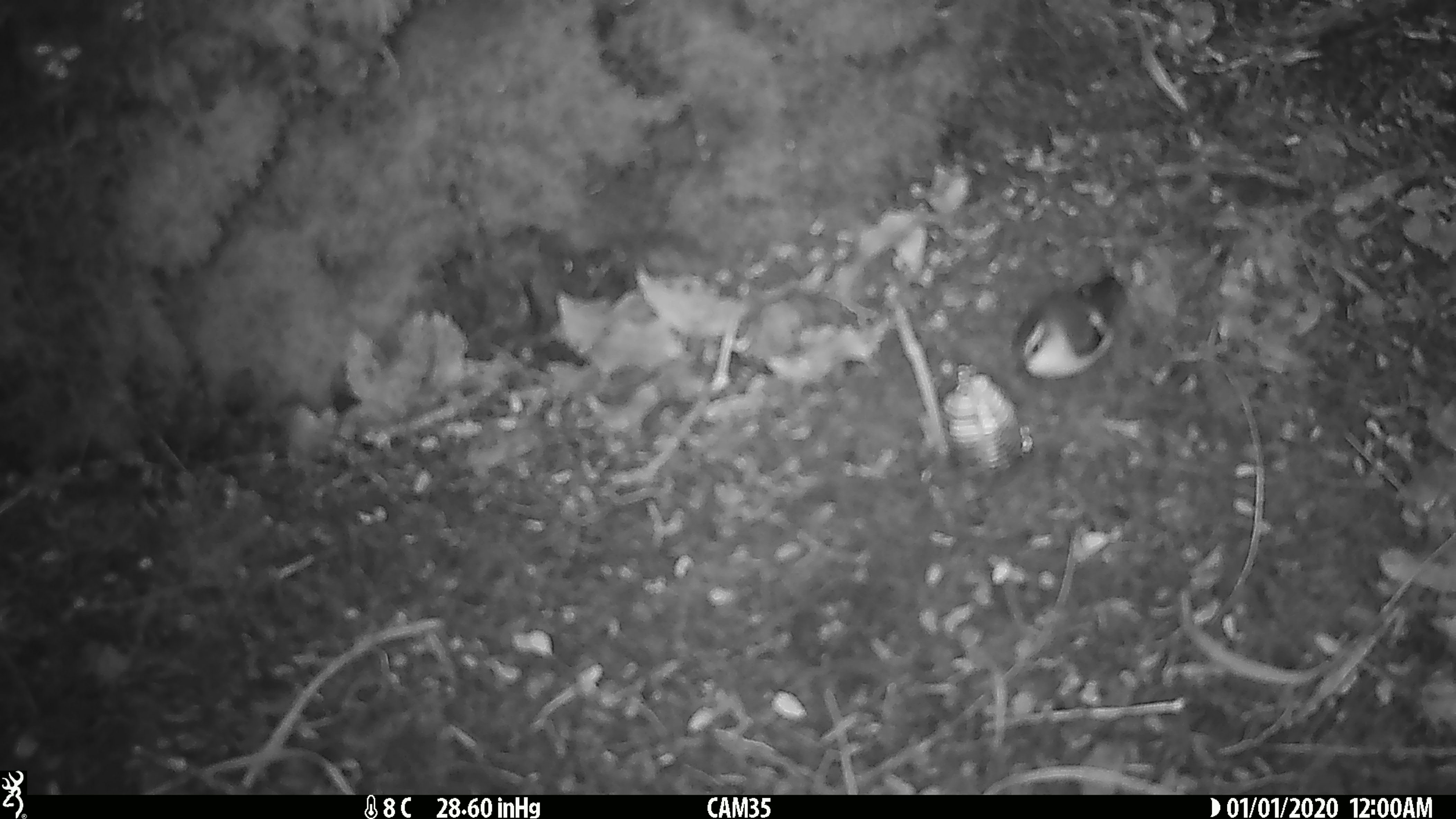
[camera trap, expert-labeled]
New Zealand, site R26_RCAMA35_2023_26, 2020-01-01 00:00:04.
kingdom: Animalia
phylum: Chordata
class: Aves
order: Passeriformes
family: Acanthisittidae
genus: Acanthisitta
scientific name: Acanthisitta chloris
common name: rifleman